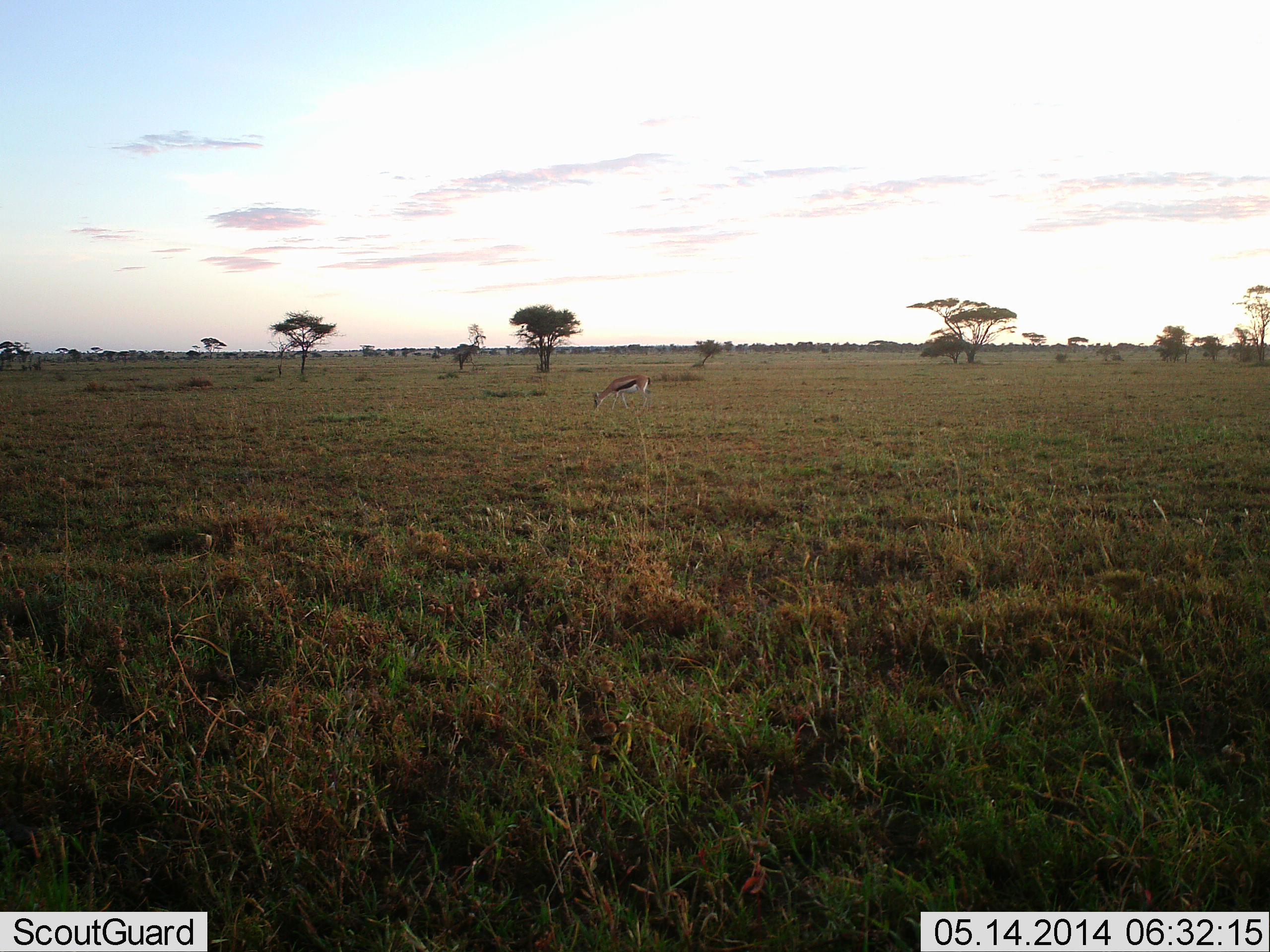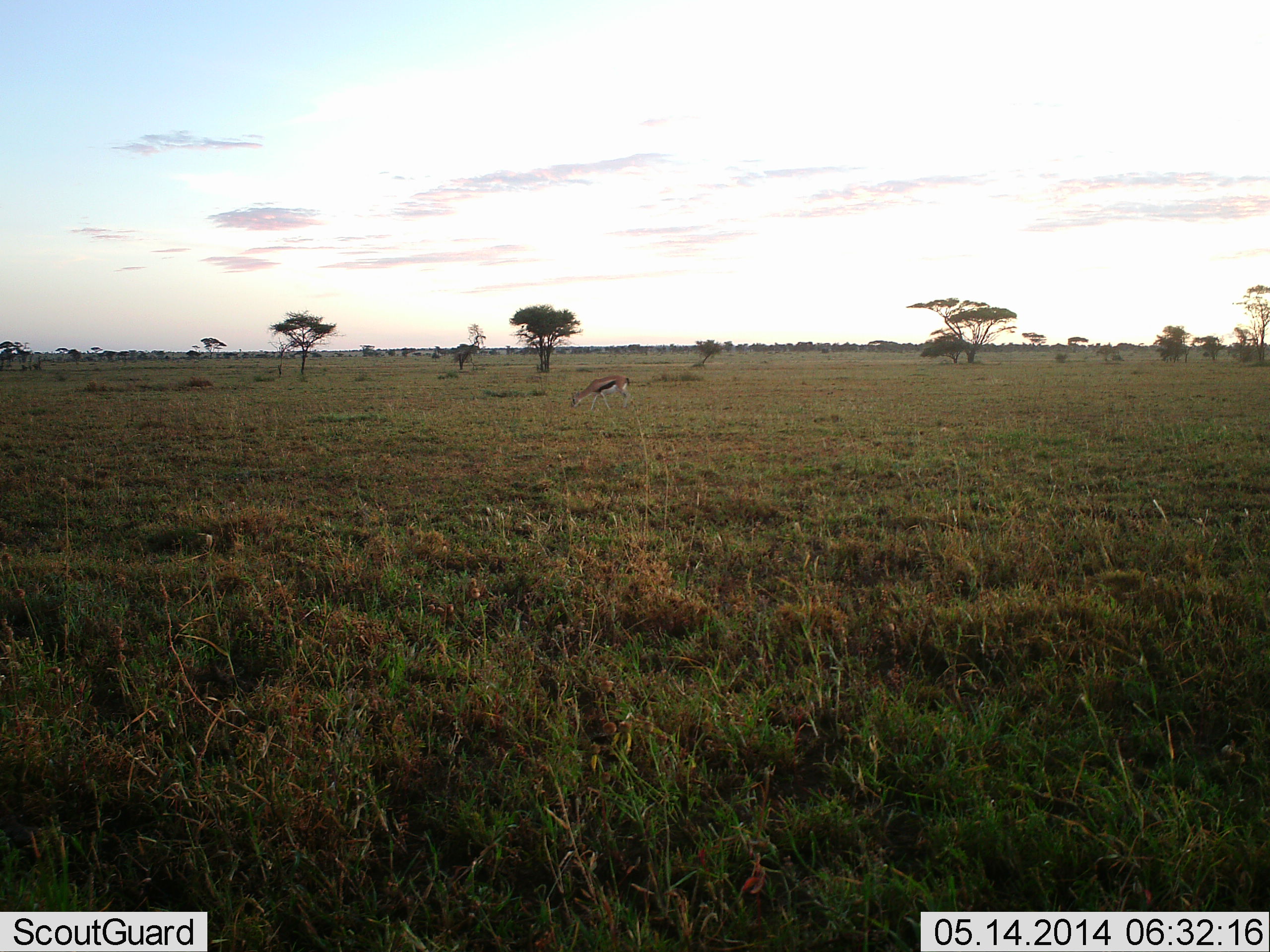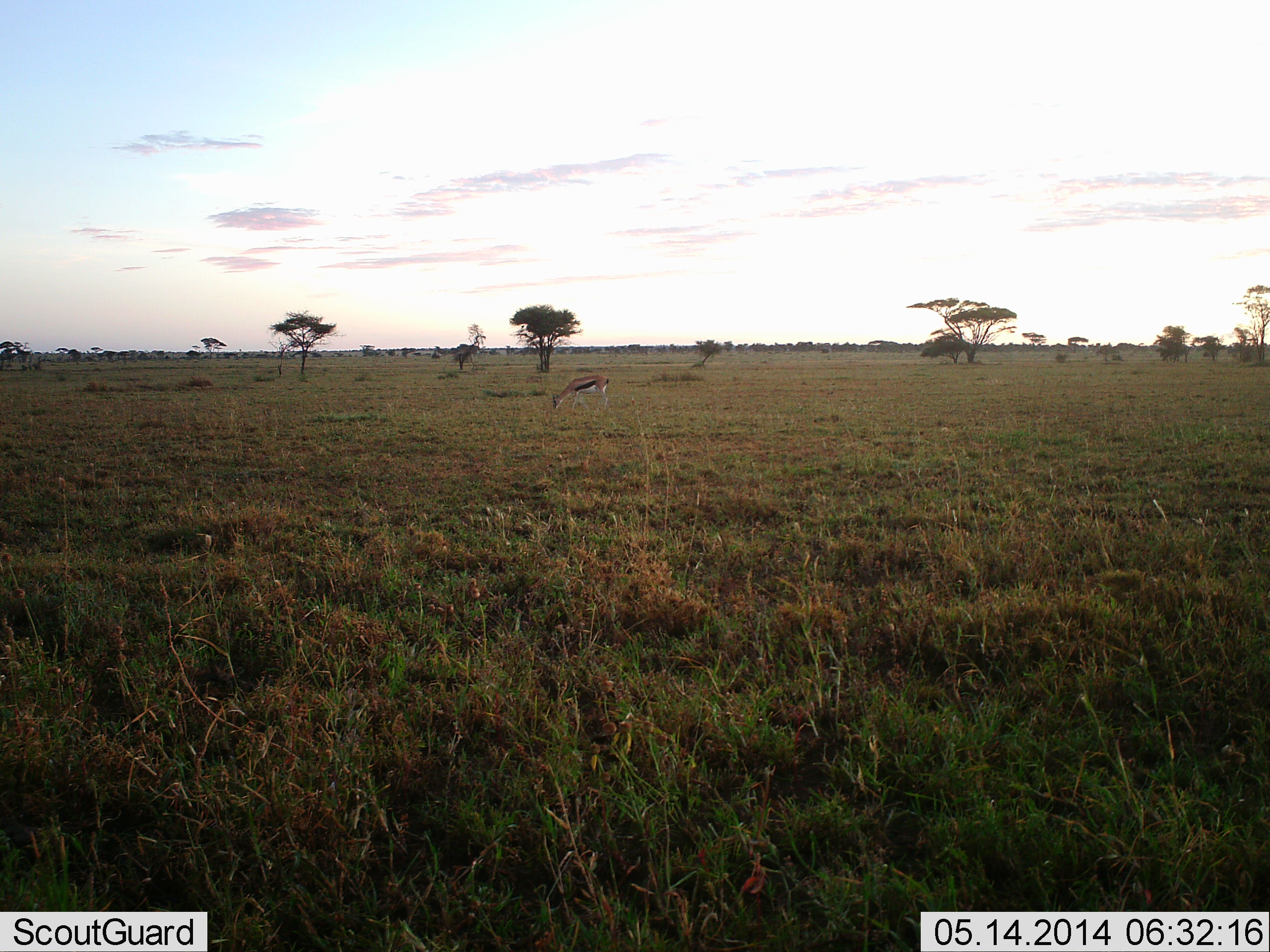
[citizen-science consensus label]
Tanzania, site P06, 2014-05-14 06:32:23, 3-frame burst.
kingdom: Animalia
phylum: Chordata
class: Mammalia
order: Artiodactyla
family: Bovidae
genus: Eudorcas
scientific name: Eudorcas thomsonii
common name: thomson's gazelle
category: gazellethomsons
Gazellethomsons (thomson's gazelle) (Eudorcas thomsonii), count 1. Behavior (volunteer vote fractions): standing 15%, resting 0%, moving 40%, interacting 0%. Young present (vote fraction): 0%. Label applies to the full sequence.